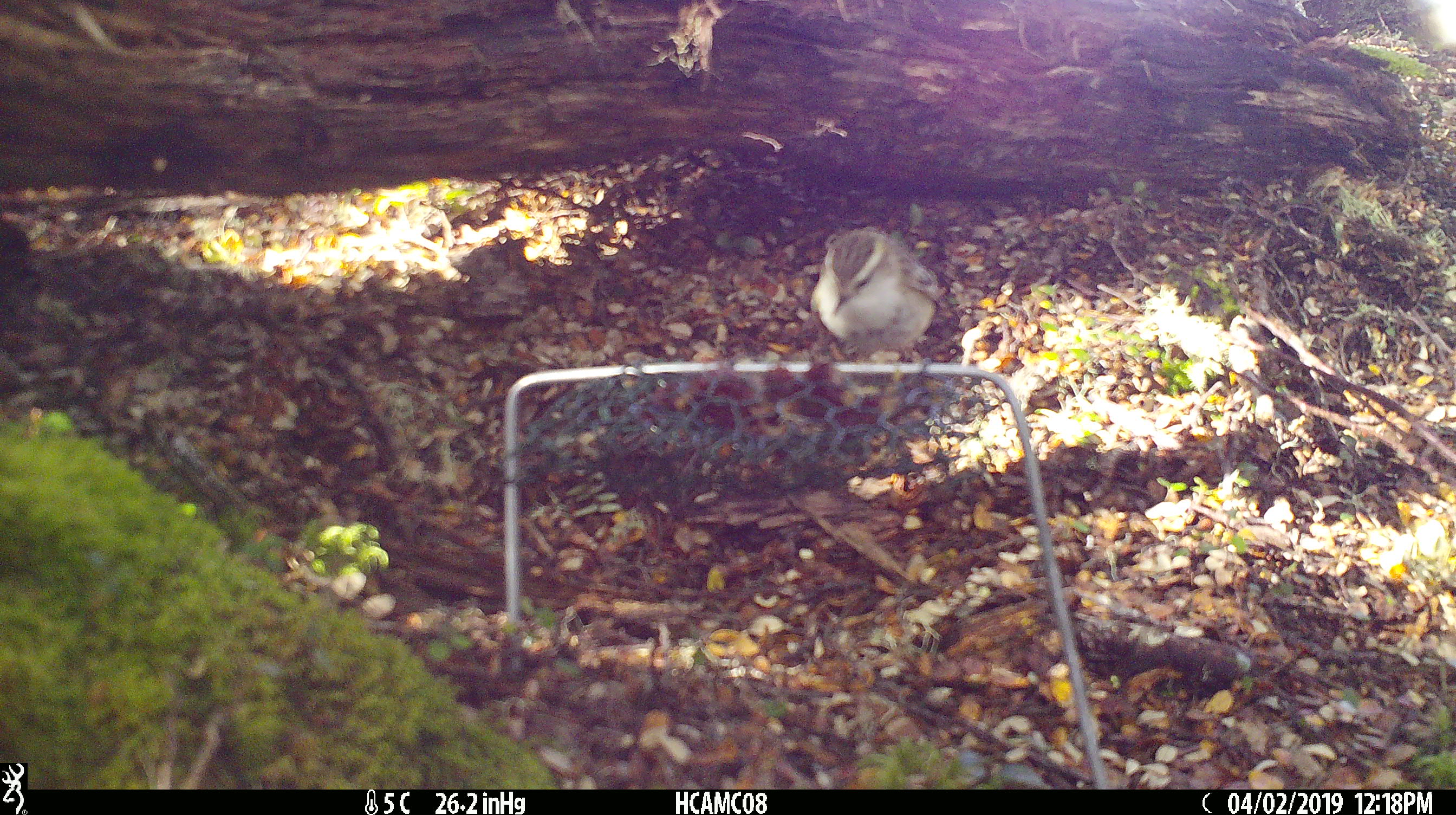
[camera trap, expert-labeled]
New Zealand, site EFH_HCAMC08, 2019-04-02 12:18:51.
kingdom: Animalia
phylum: Chordata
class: Aves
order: Passeriformes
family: Acanthisittidae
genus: Acanthisitta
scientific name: Acanthisitta chloris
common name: rifleman